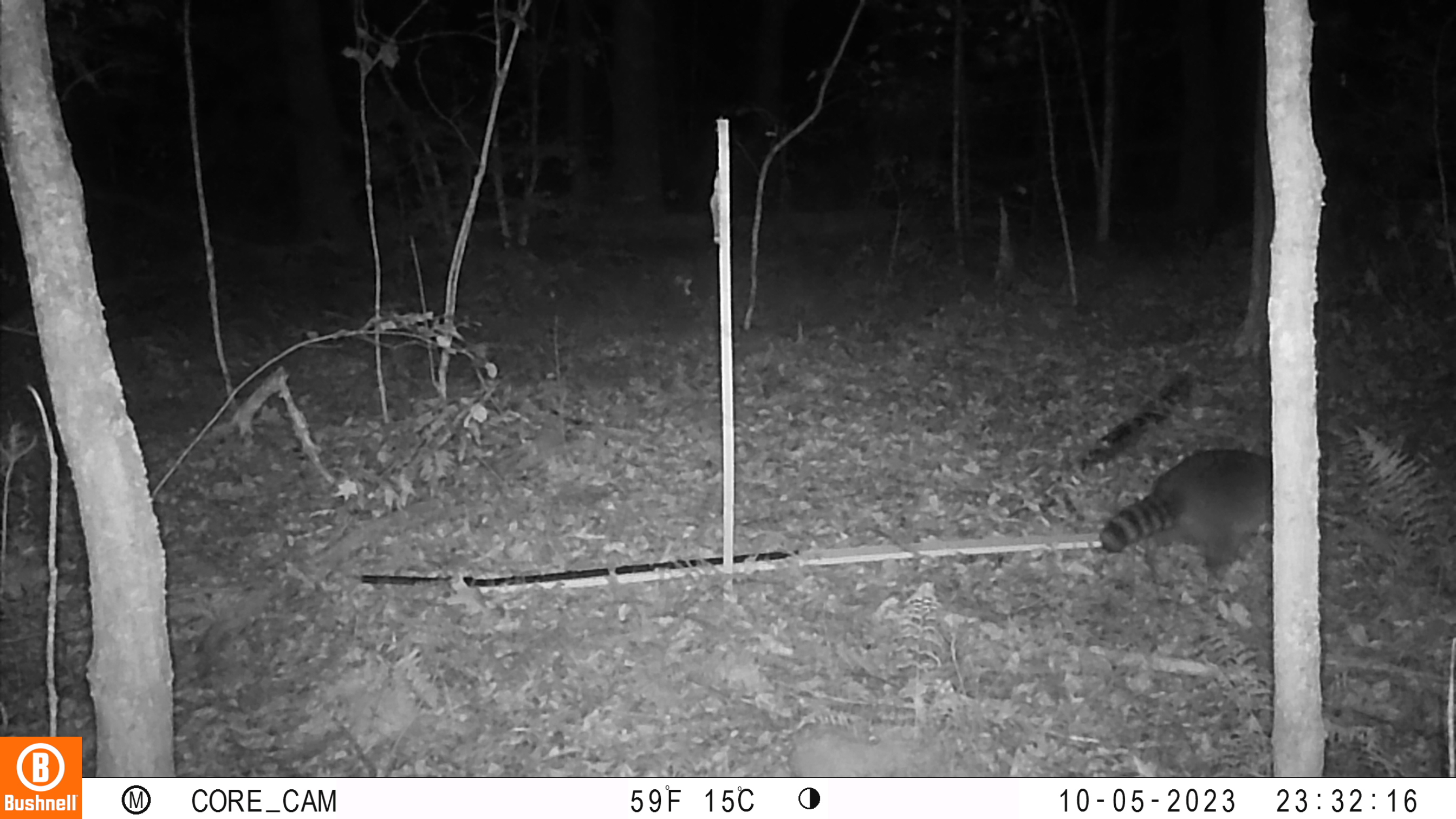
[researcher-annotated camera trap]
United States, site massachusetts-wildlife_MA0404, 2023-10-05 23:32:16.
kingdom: Animalia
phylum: Chordata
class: Mammalia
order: Carnivora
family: Procyonidae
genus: Procyon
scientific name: Procyon lotor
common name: raccoon